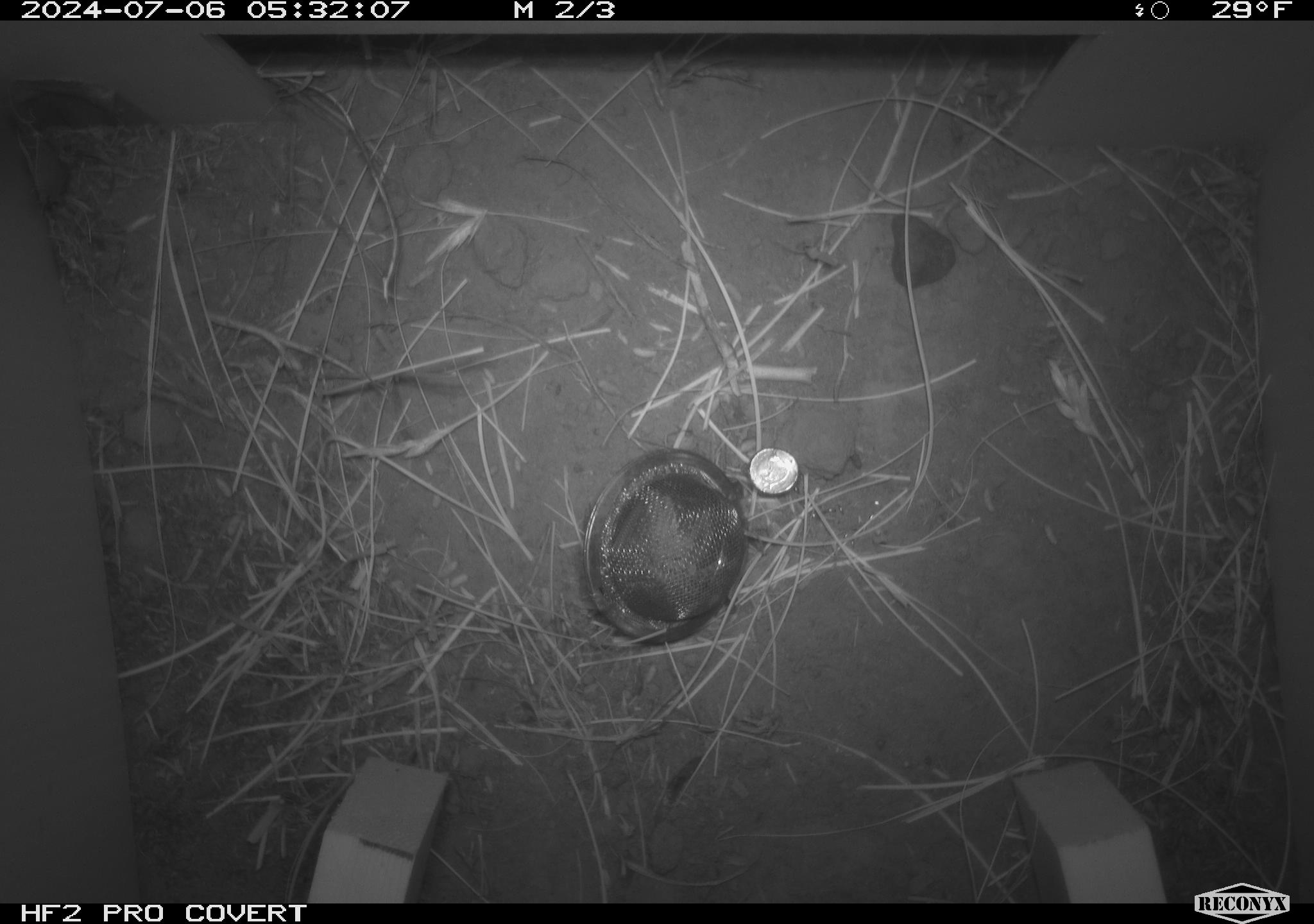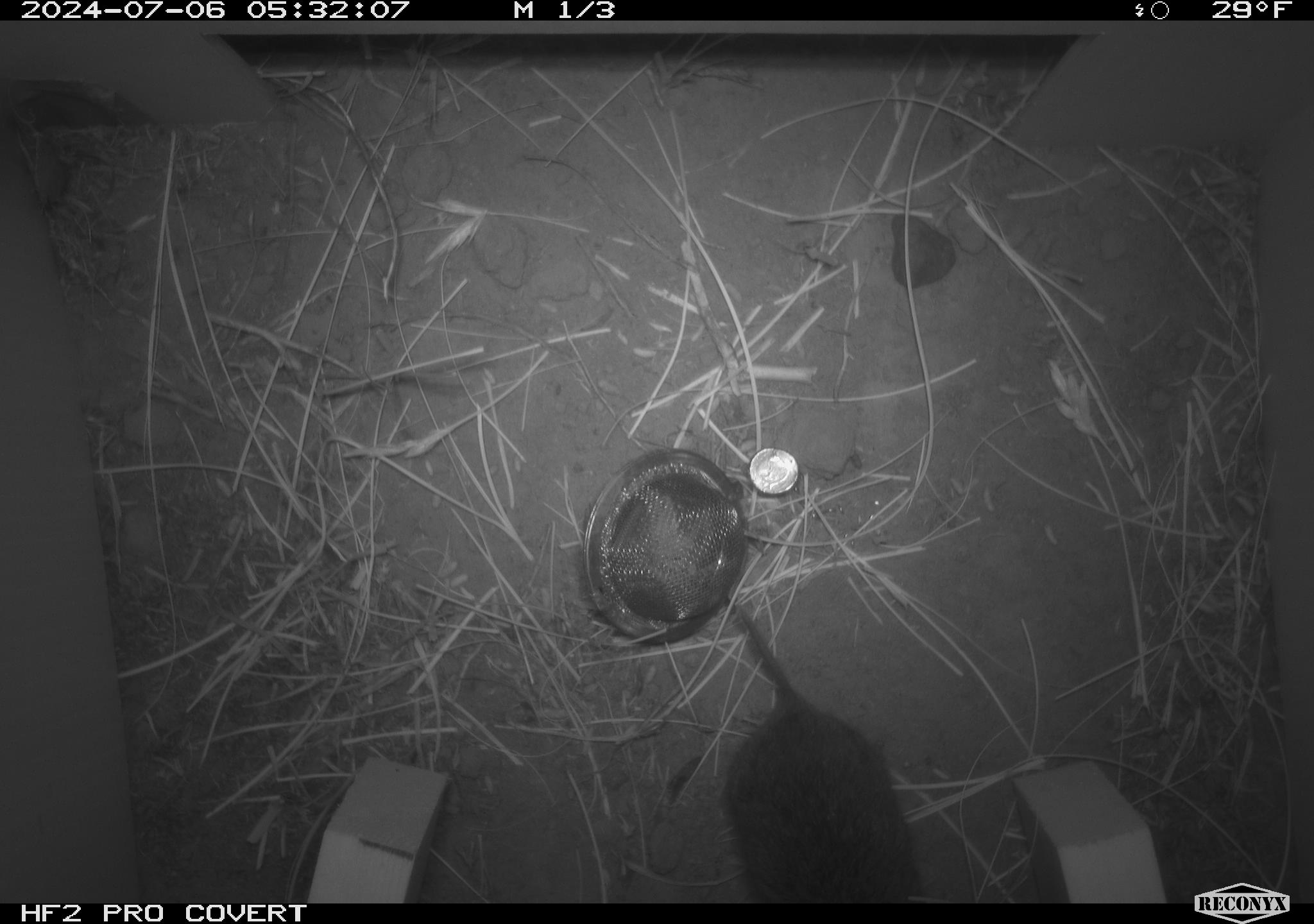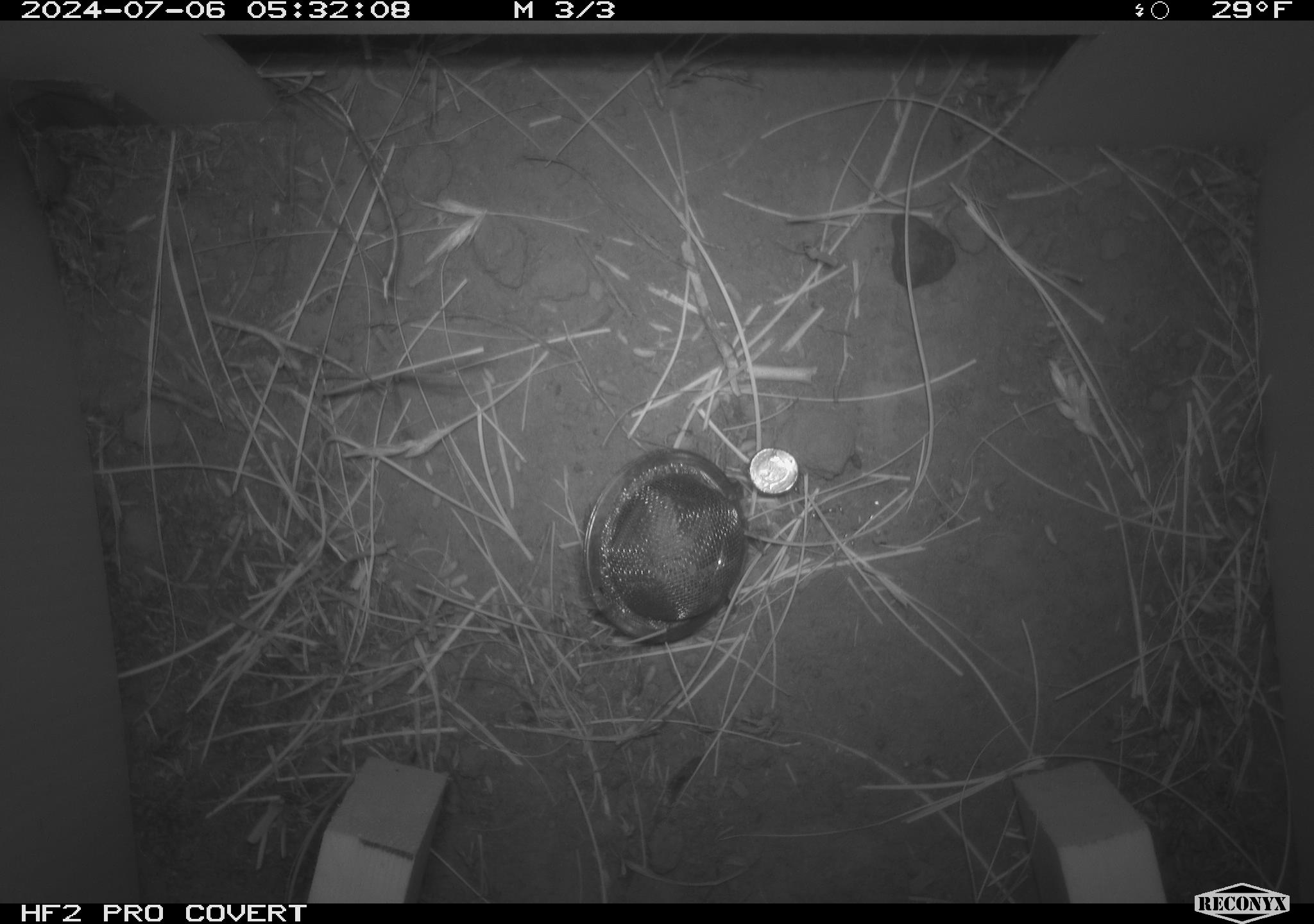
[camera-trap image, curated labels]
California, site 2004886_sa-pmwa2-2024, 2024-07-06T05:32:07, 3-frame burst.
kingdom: Animalia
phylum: Chordata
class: Mammalia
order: Rodentia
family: Cricetidae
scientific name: Arvicolinae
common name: voles, lemmings, and muskrats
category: arvicolinae subfamily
Arvicolinae subfamily (voles, lemmings, and muskrats) (Arvicolinae).